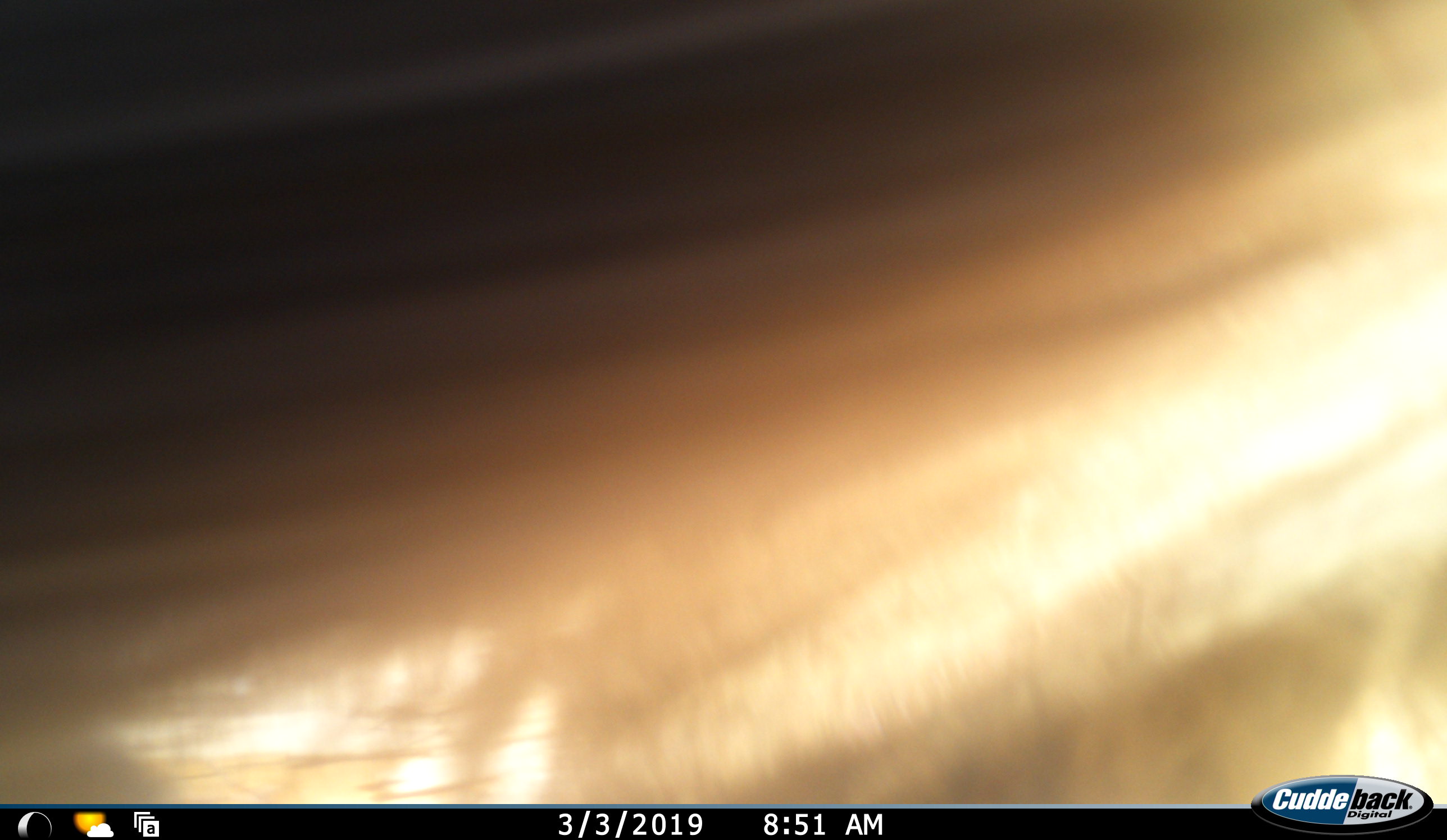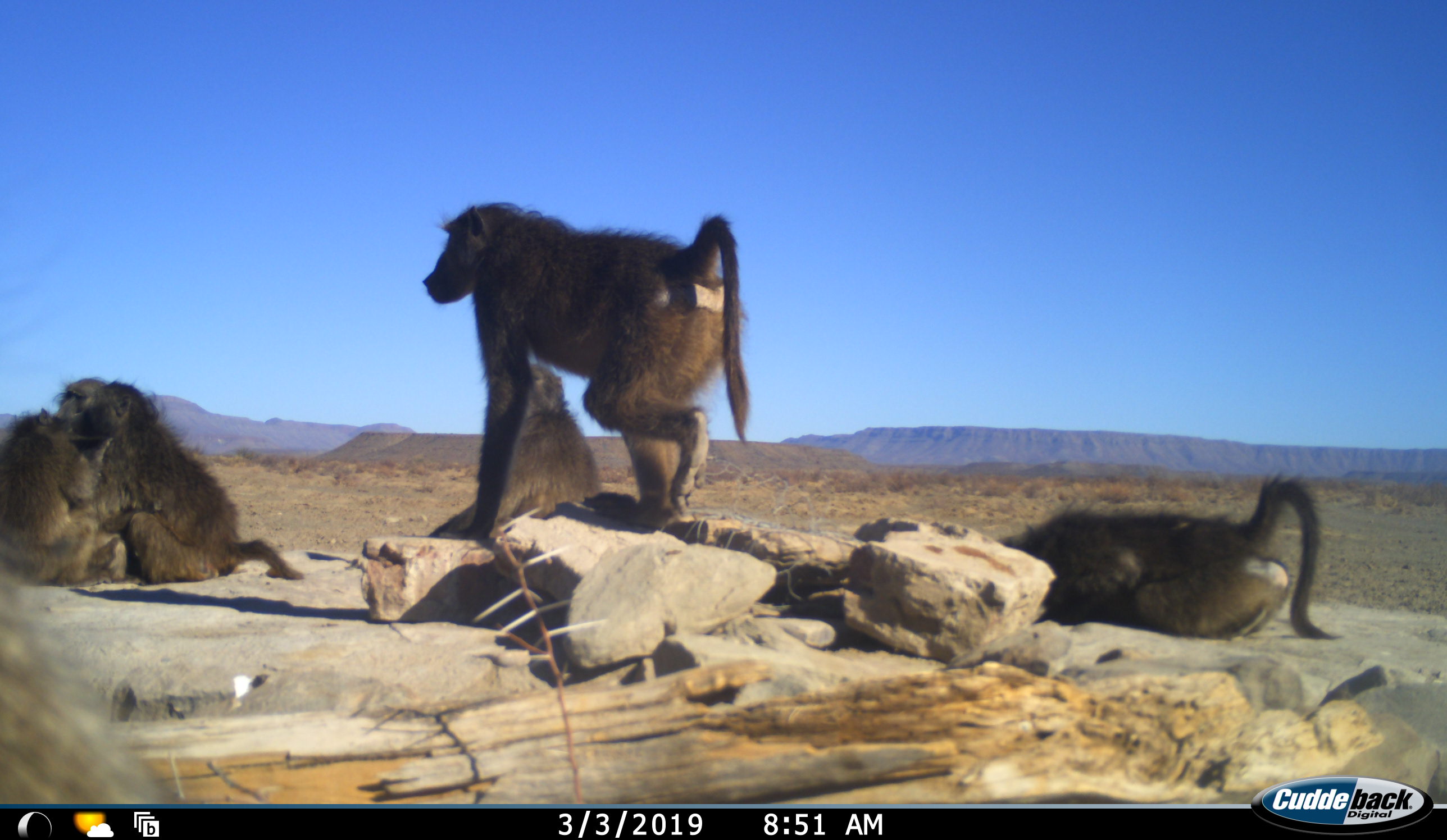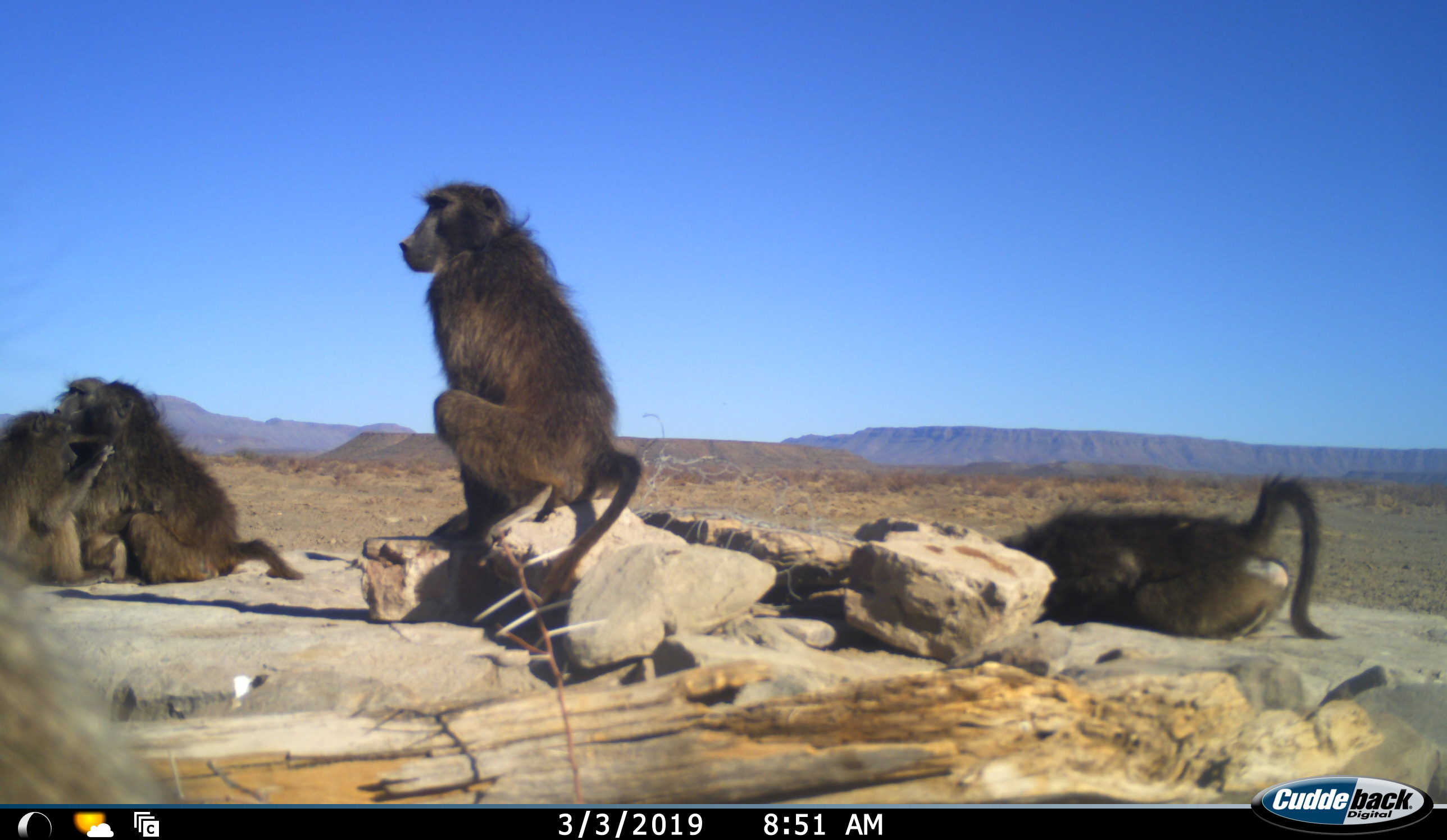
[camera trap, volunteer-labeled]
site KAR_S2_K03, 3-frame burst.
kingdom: Animalia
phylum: Chordata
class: Mammalia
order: Primates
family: Cercopithecidae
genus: Papio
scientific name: Papio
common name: baboon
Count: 6.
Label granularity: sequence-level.